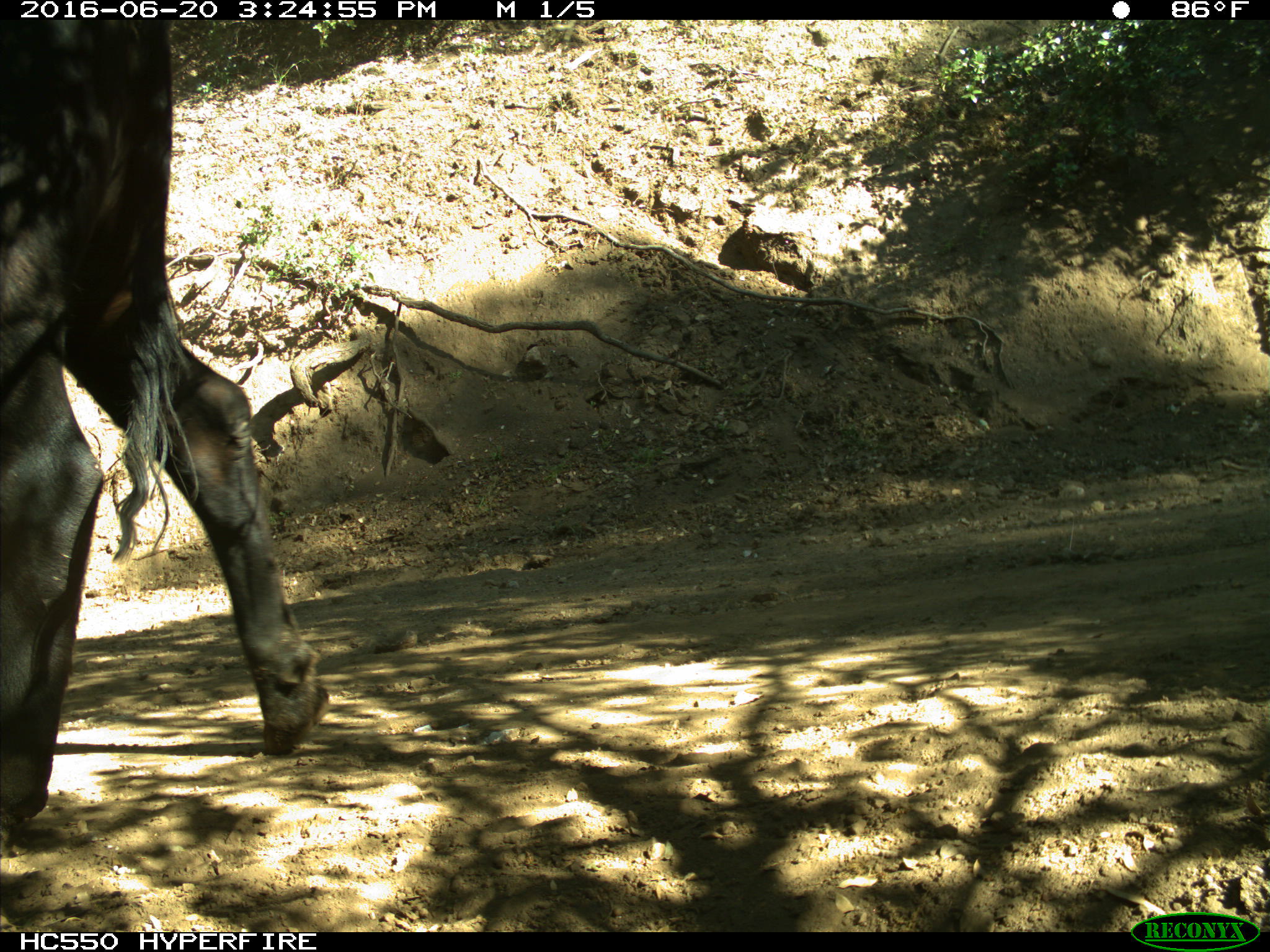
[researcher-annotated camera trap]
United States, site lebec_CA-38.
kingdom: Animalia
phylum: Chordata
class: Mammalia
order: Artiodactyla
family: Bovidae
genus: Bos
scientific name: Bos taurus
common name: domestic cow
Bos taurus (domestic cow).